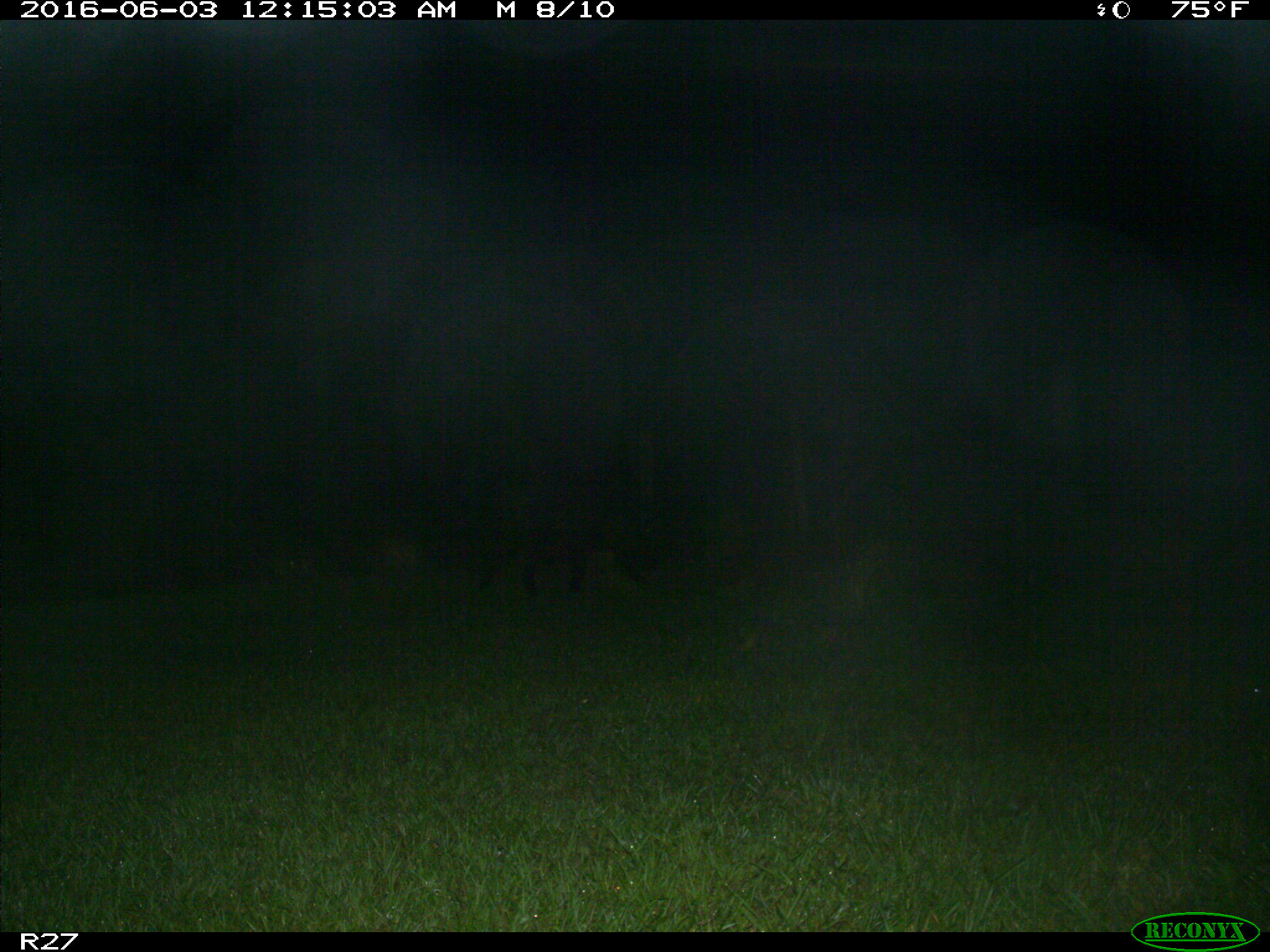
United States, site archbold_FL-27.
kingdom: Animalia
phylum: Chordata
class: Mammalia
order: Artiodactyla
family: Suidae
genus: Sus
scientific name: Sus scrofa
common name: wild boar